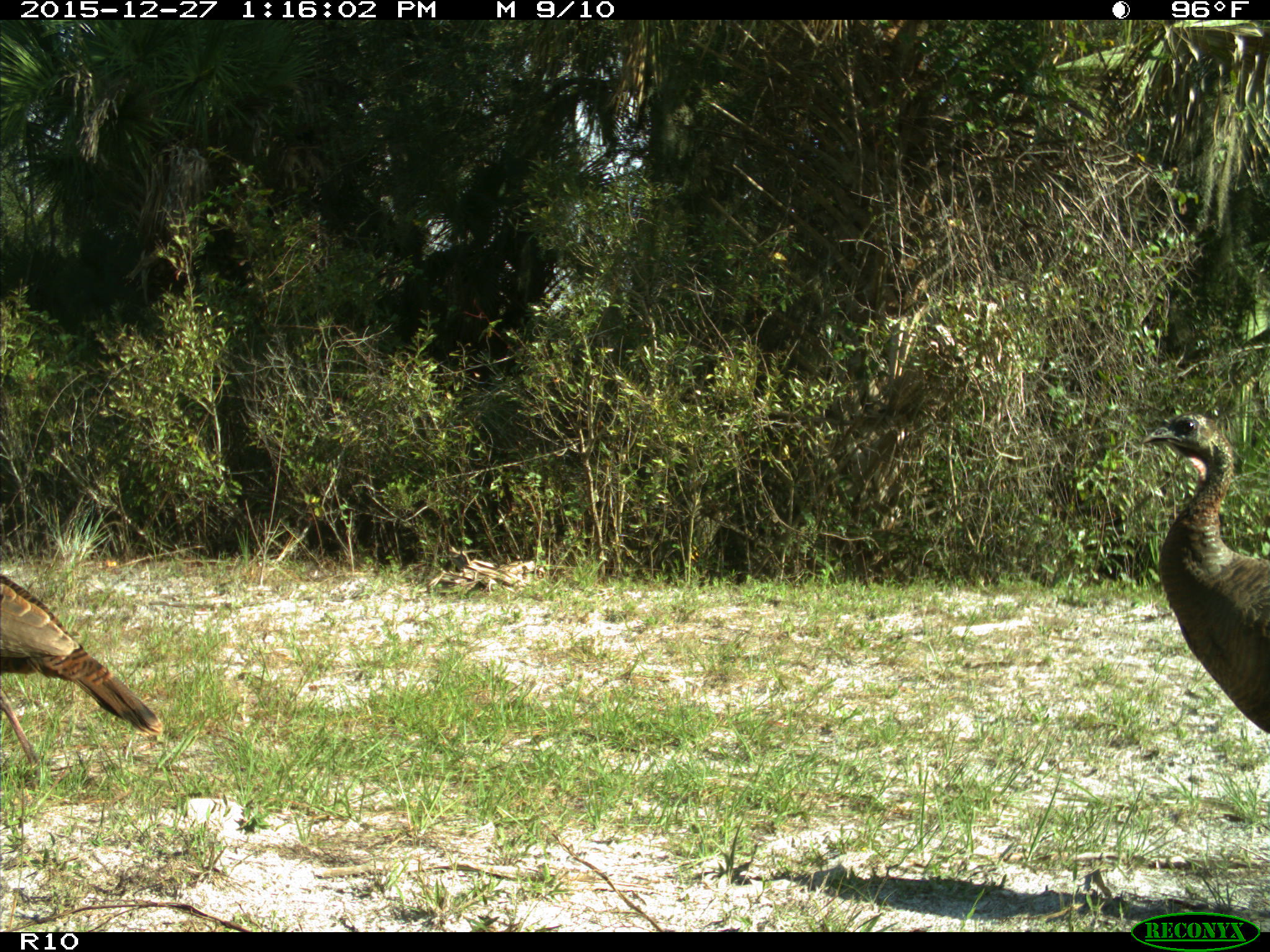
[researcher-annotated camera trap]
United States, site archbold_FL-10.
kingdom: Animalia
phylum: Chordata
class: Aves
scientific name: Aves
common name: birds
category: unidentified bird